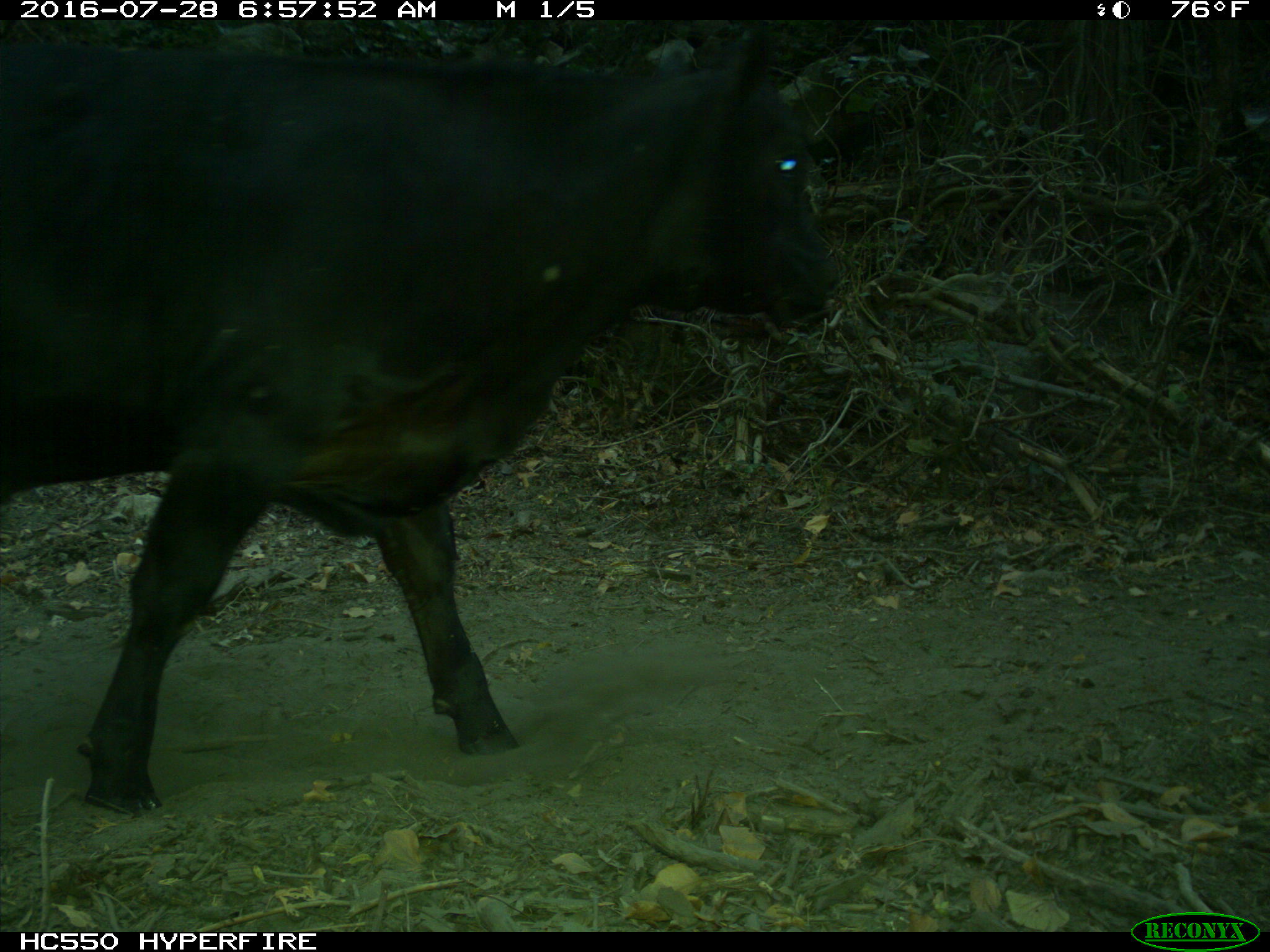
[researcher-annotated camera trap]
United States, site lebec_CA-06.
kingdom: Animalia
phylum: Chordata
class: Mammalia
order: Artiodactyla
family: Bovidae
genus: Bos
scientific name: Bos taurus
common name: domestic cow